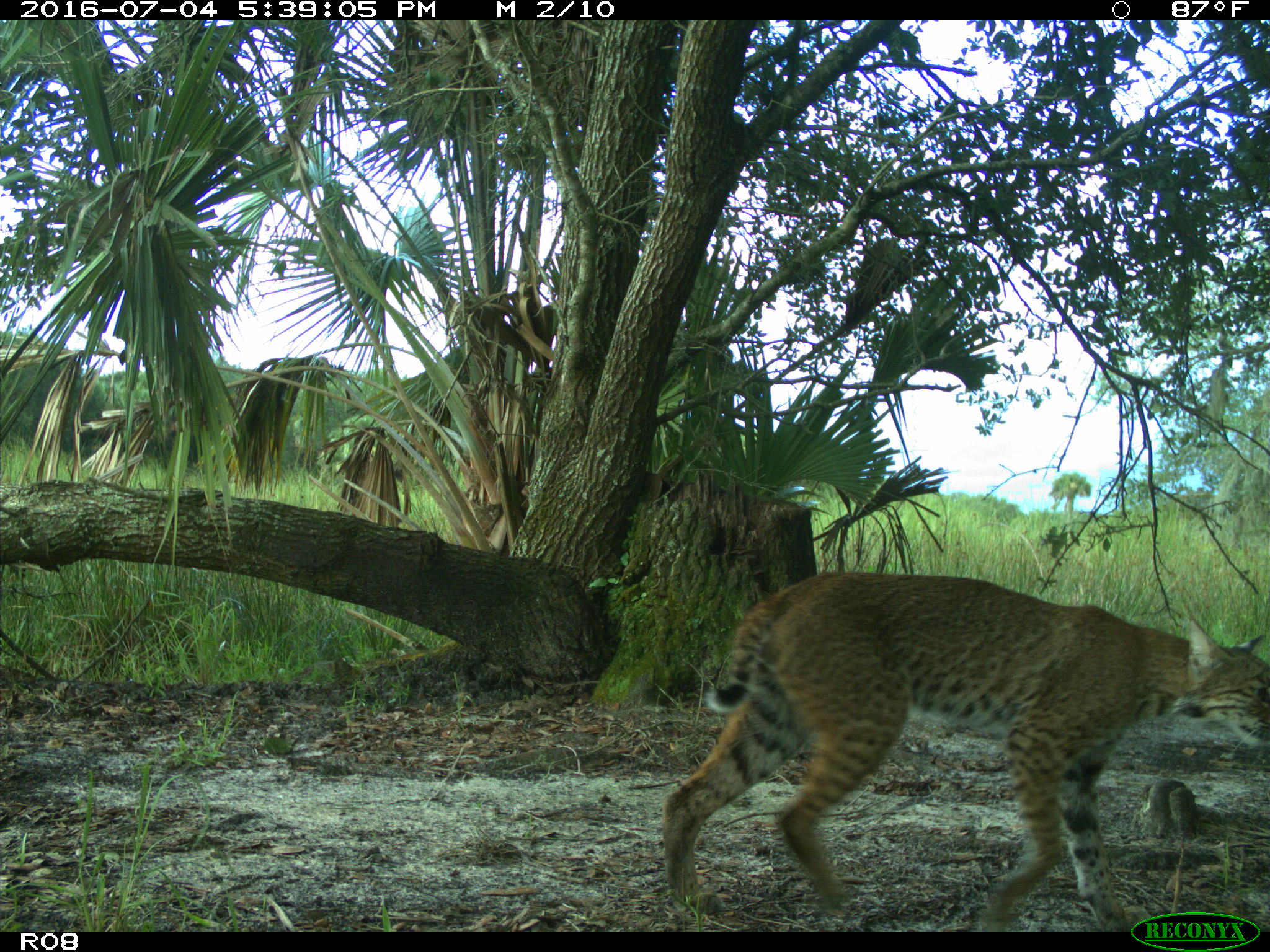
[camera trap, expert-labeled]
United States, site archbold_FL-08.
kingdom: Animalia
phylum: Chordata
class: Mammalia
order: Carnivora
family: Felidae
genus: Lynx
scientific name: Lynx rufus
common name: bobcat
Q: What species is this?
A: Lynx rufus (bobcat).